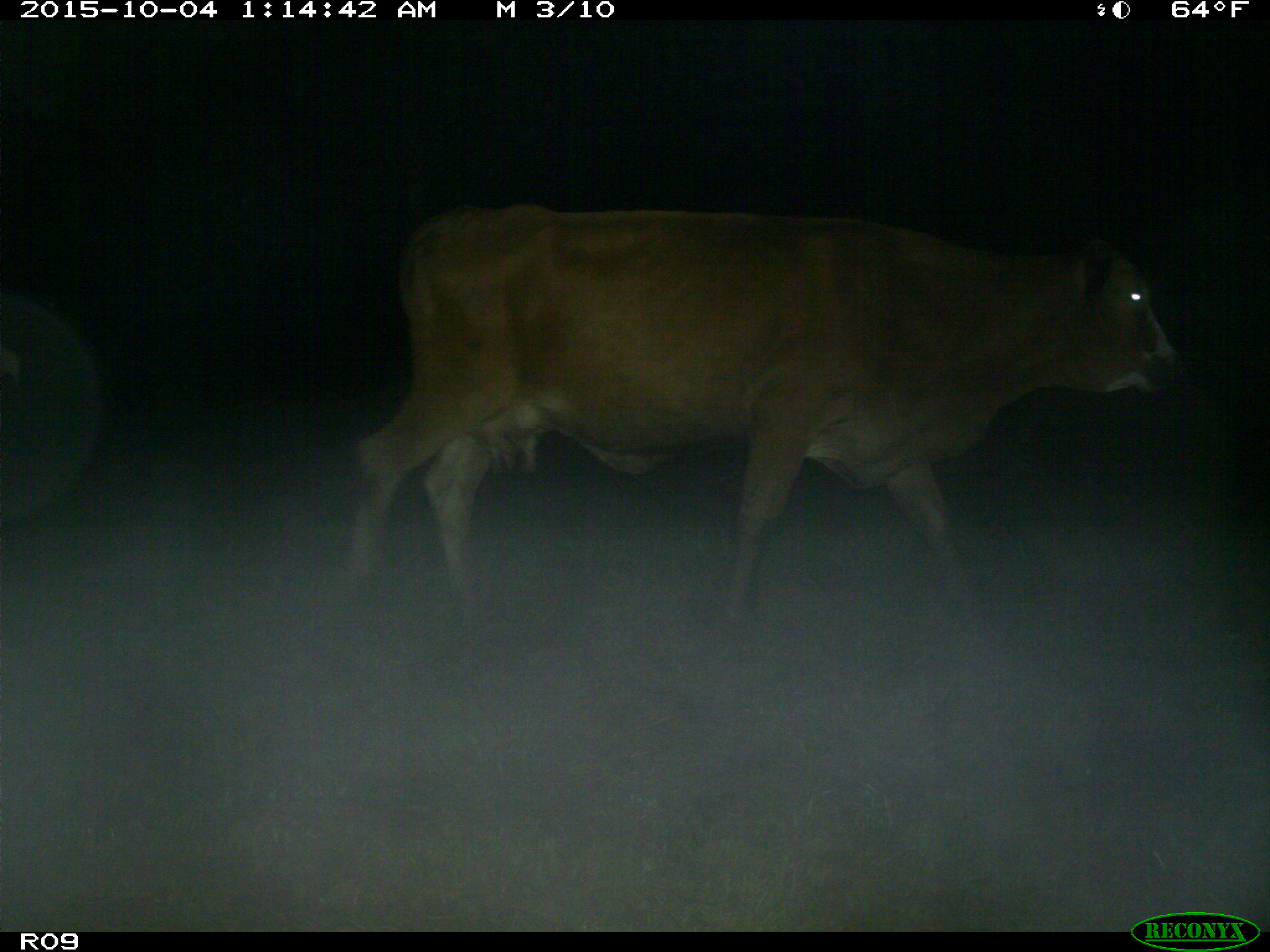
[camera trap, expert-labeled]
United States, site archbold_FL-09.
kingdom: Animalia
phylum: Chordata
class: Mammalia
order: Artiodactyla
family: Bovidae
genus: Bos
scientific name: Bos taurus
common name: domestic cow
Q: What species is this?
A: Bos taurus (domestic cow).